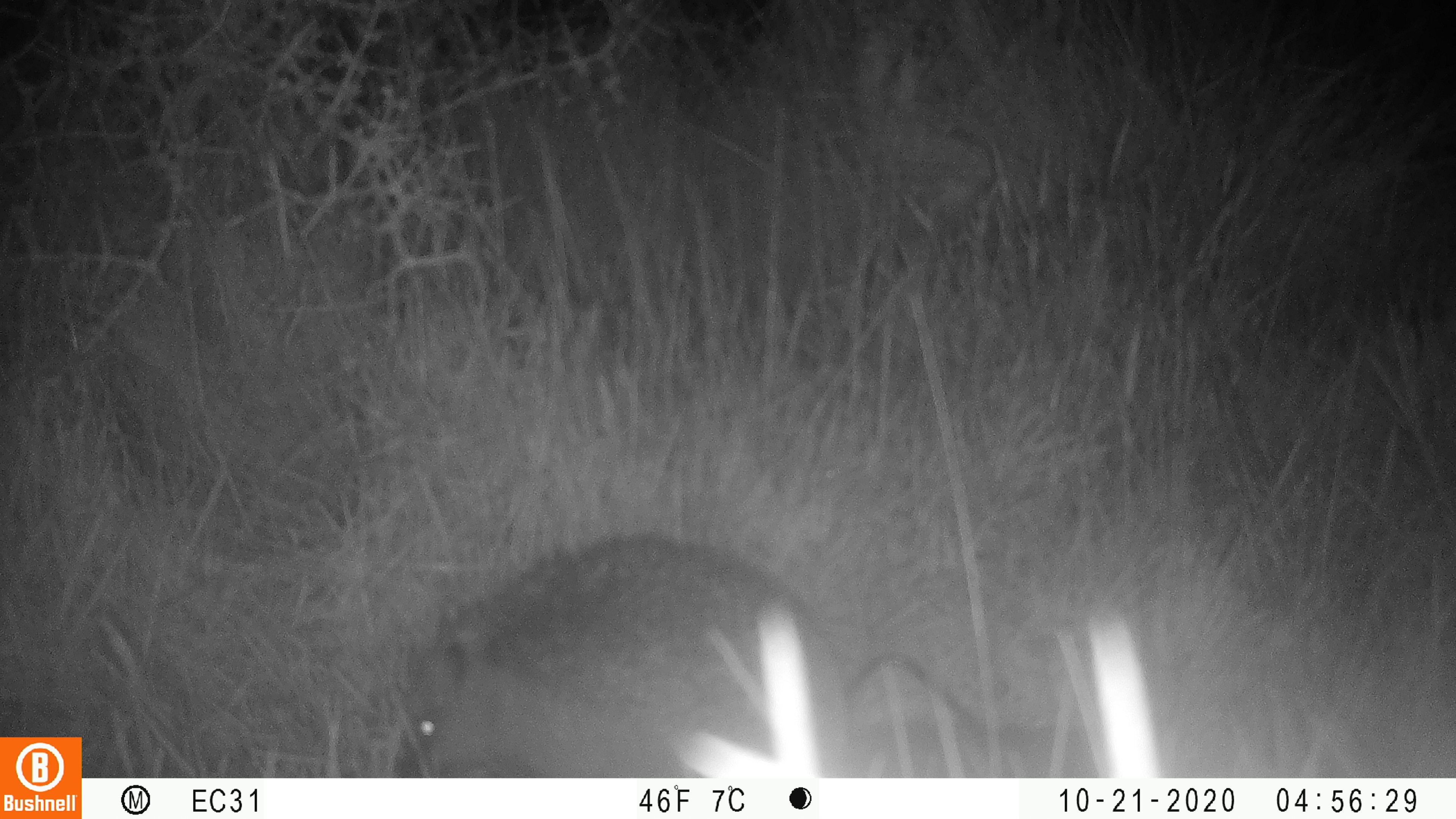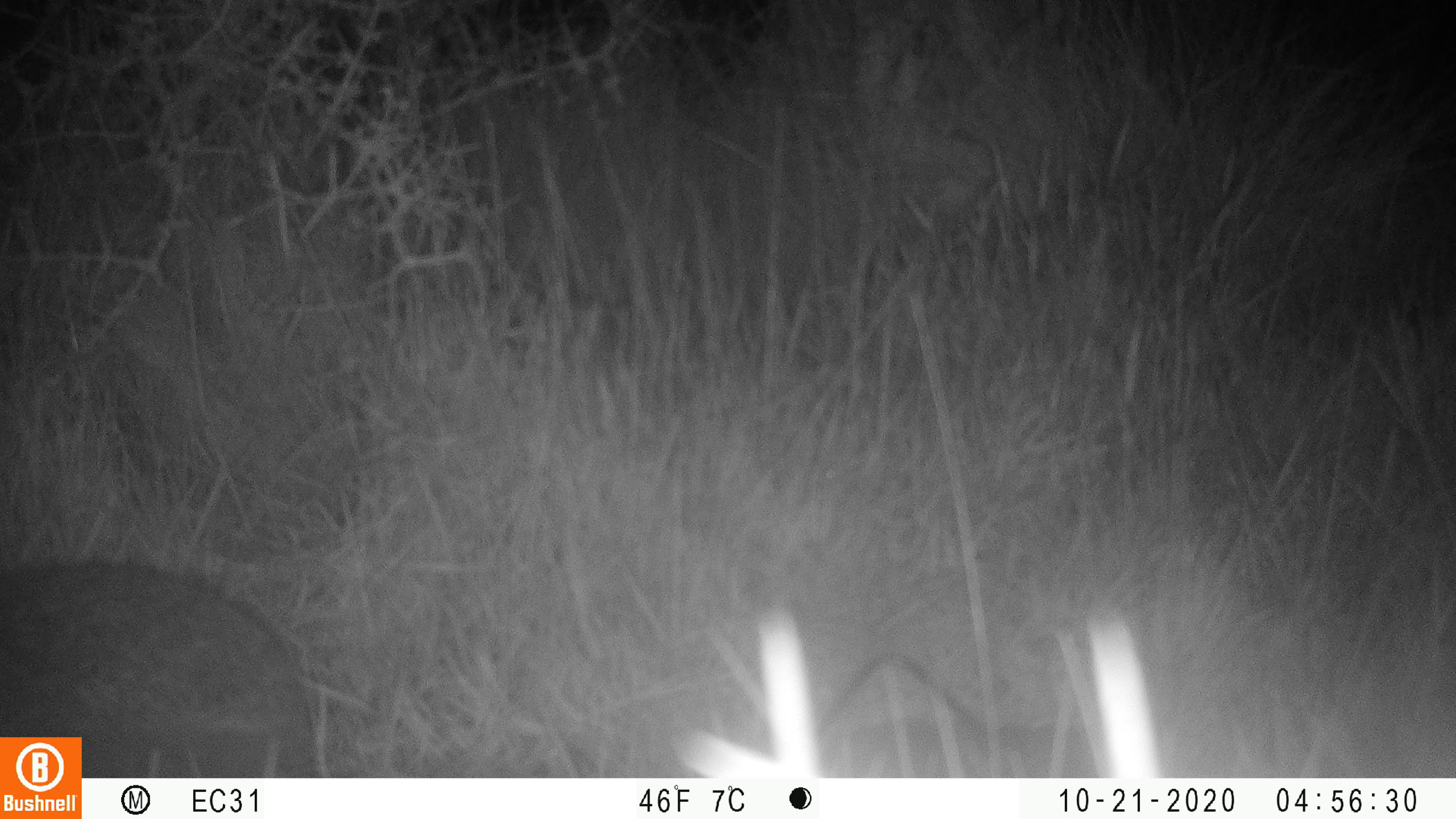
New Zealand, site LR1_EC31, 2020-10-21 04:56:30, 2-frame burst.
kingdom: Animalia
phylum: Chordata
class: Mammalia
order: Eulipotyphla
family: Erinaceidae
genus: Erinaceus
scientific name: Erinaceus europaeus europaeus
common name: european hedgehog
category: hedgehog